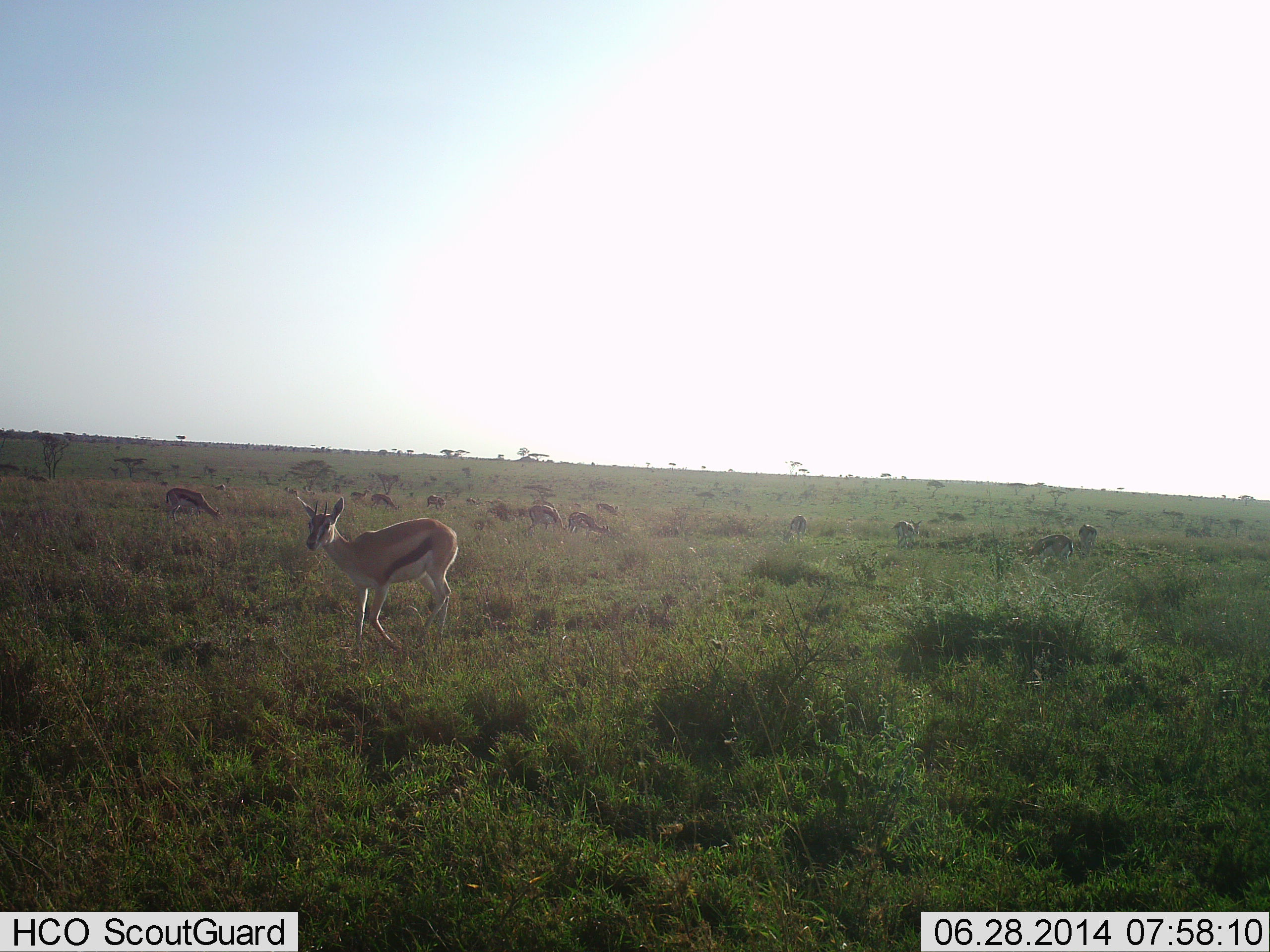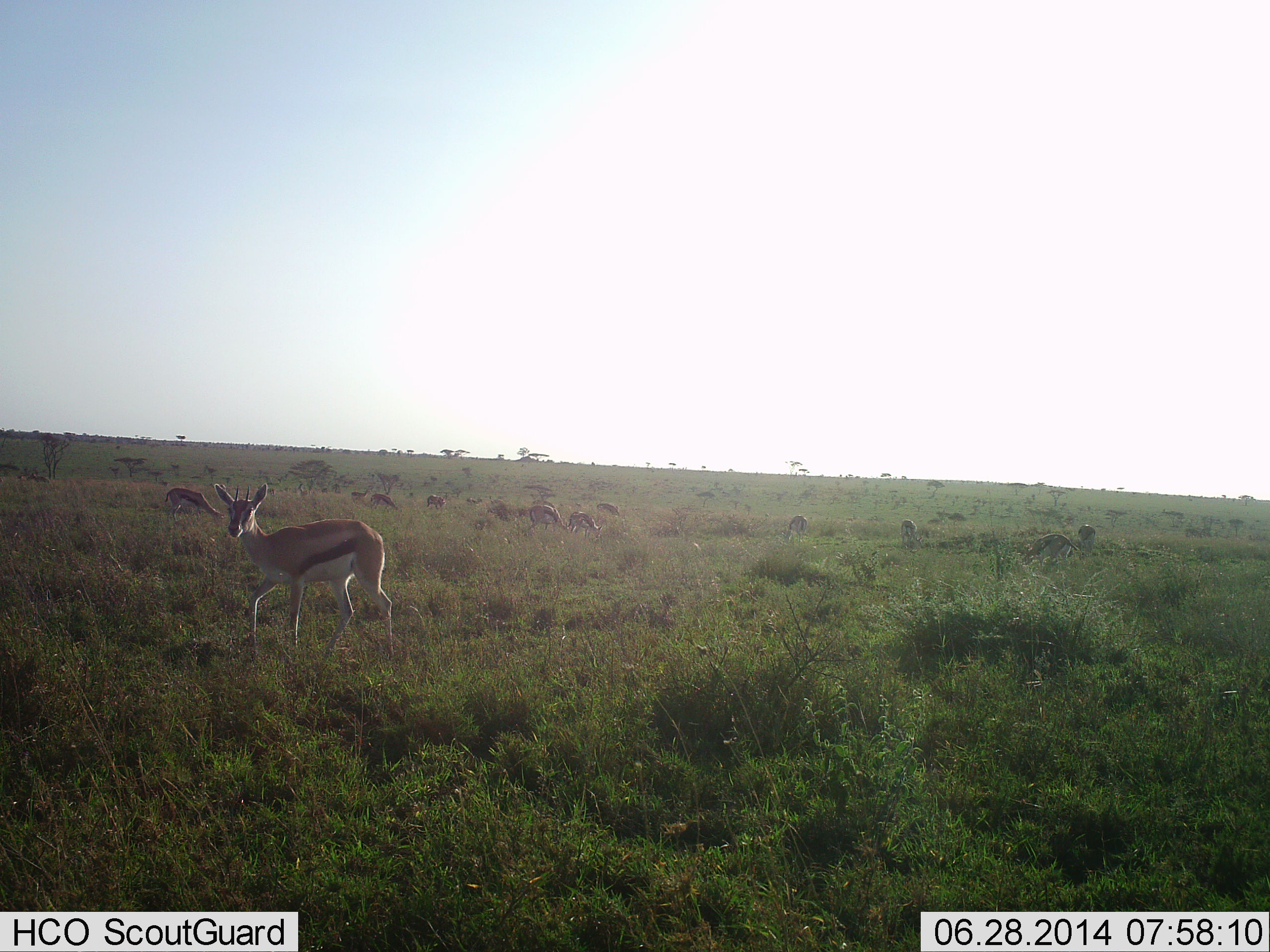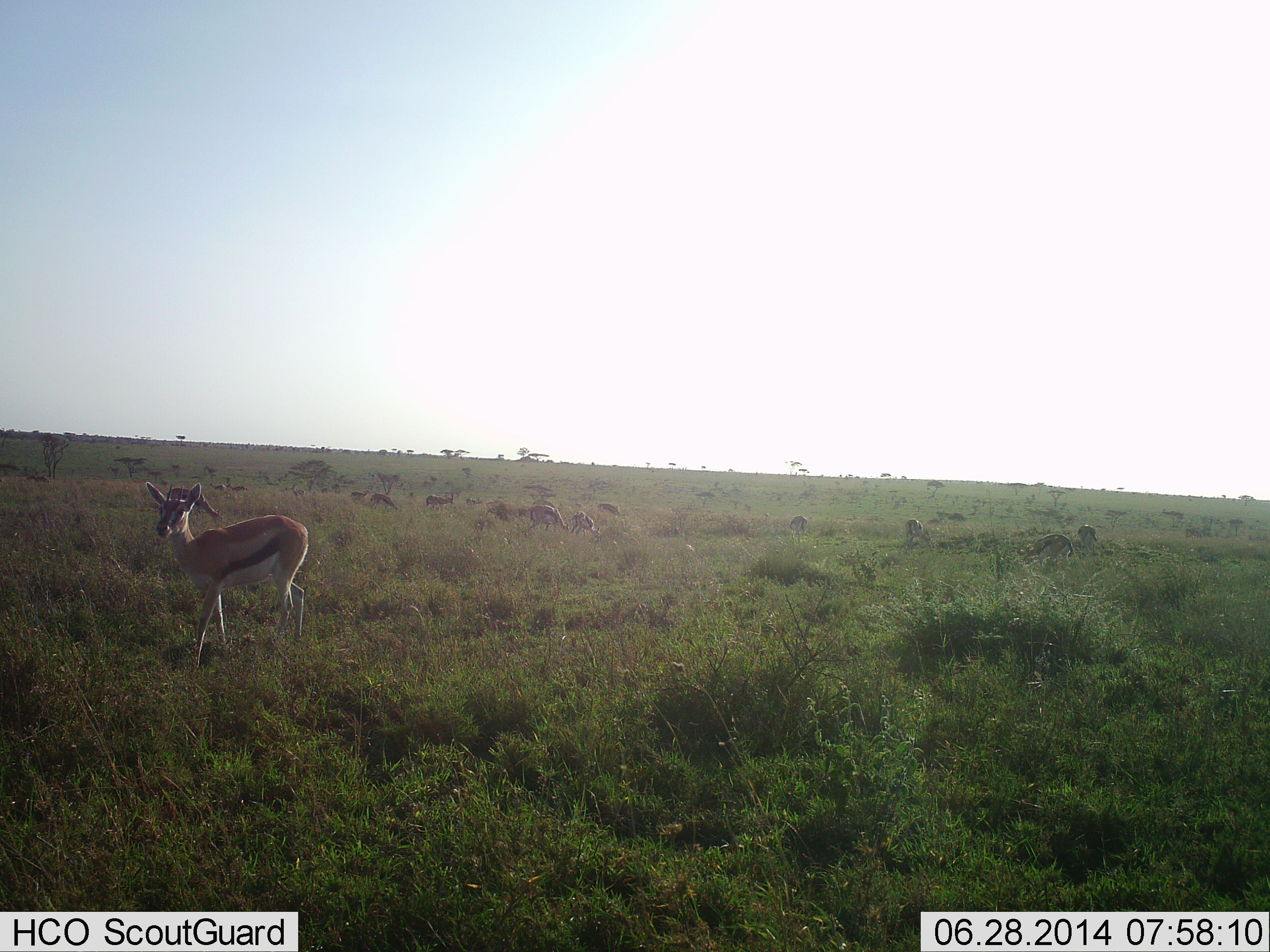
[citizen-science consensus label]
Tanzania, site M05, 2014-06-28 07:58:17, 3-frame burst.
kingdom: Animalia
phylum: Chordata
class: Mammalia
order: Artiodactyla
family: Bovidae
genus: Eudorcas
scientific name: Eudorcas thomsonii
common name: thomson's gazelle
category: gazellethomsons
Gazellethomsons (thomson's gazelle) (Eudorcas thomsonii), count 11-50. Behavior (volunteer vote fractions): standing 50%, resting 0%, moving 30%, interacting 0%. Young present (vote fraction): 0%. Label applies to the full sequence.